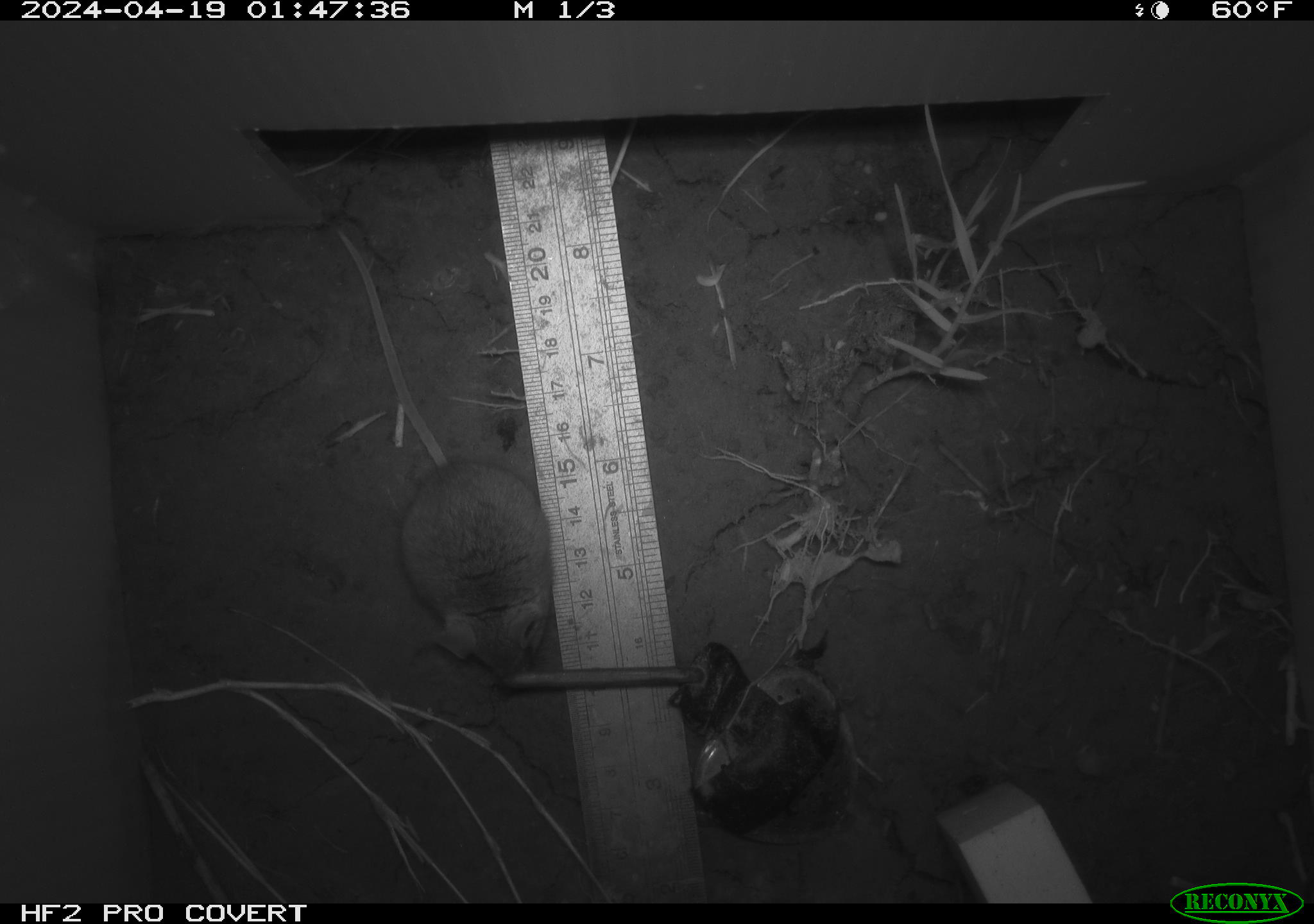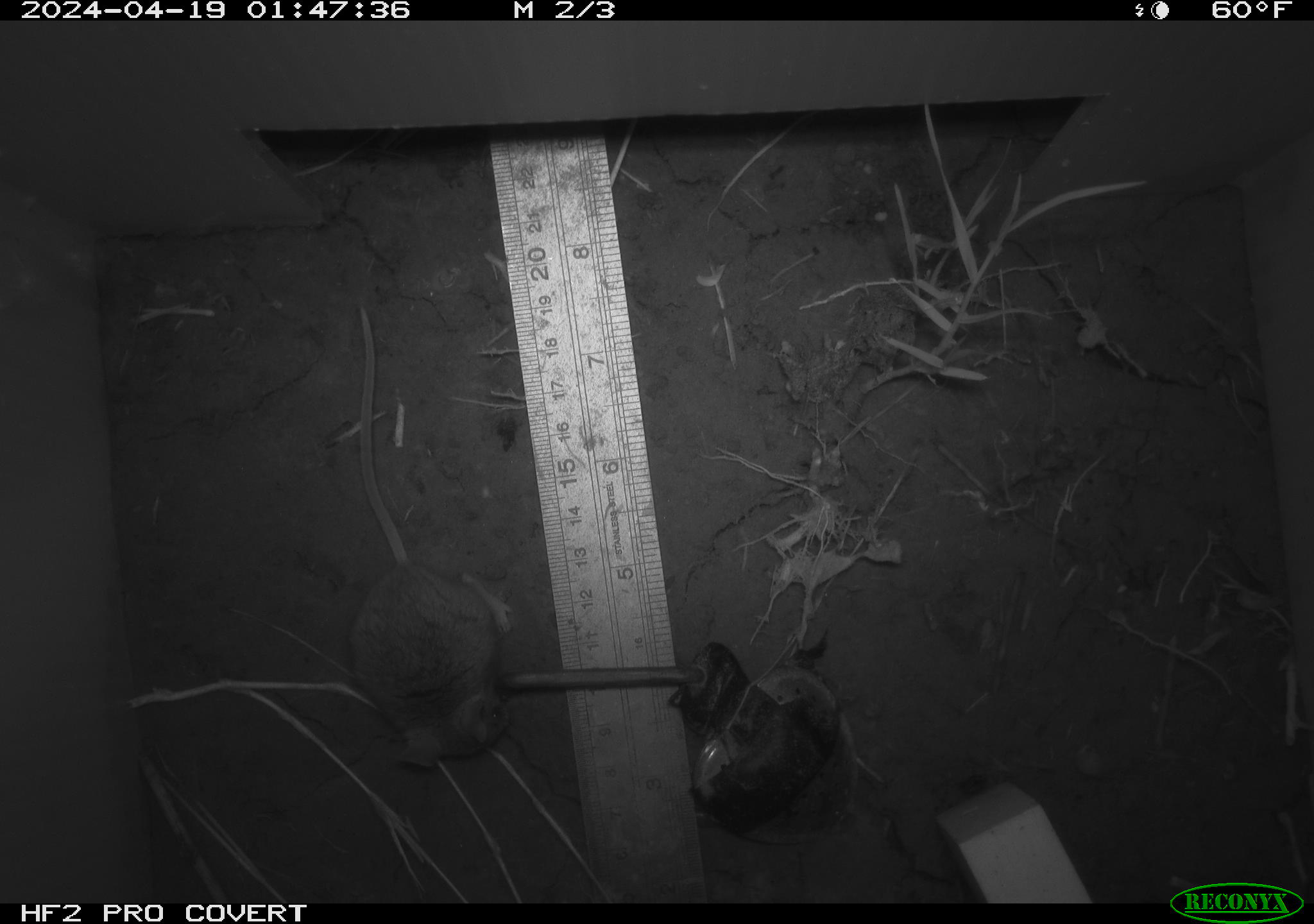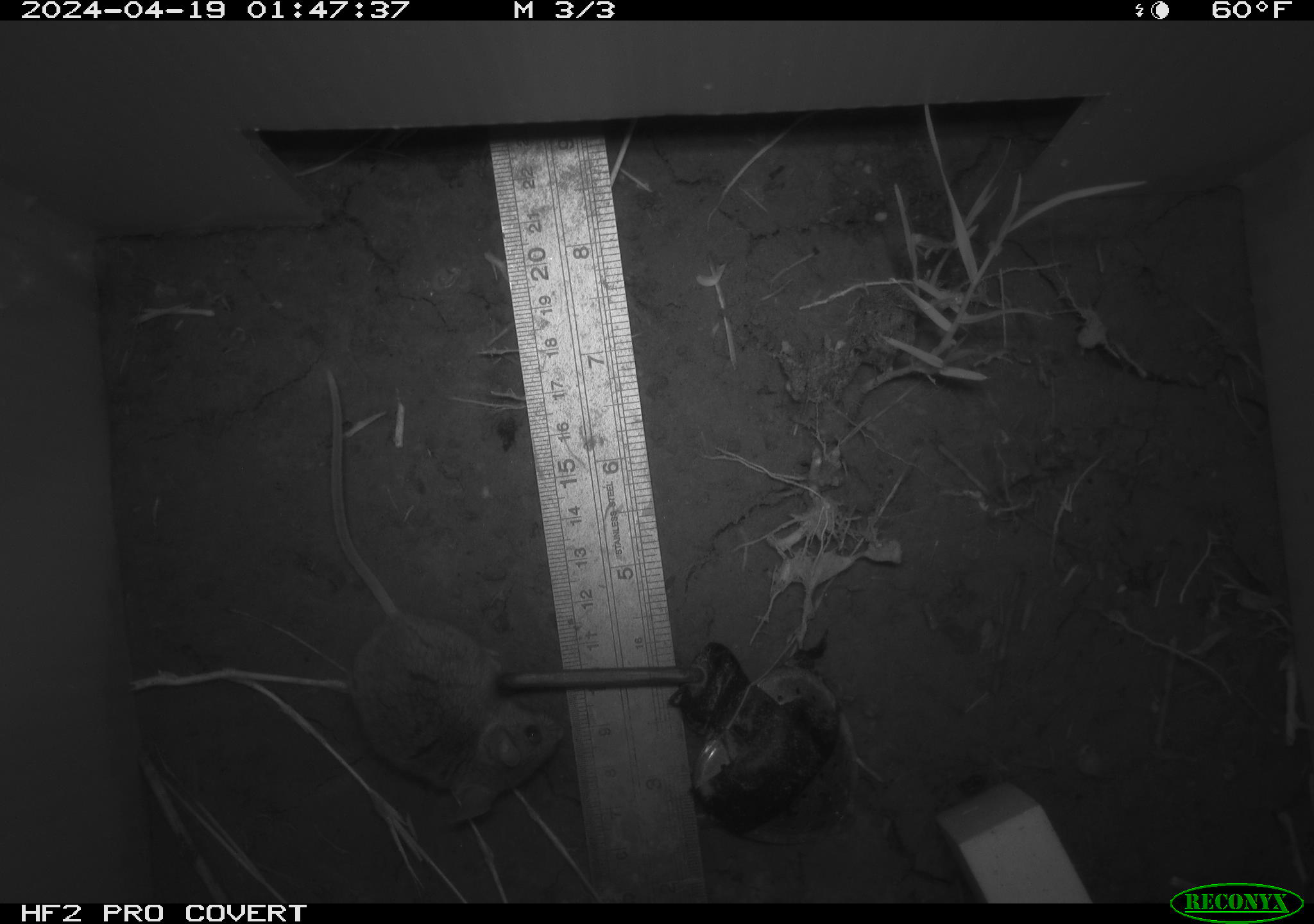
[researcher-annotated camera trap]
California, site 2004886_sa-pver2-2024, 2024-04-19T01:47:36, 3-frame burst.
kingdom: Animalia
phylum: Chordata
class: Mammalia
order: Rodentia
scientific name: Rodentia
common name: mouse species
Mouse species (Rodentia).